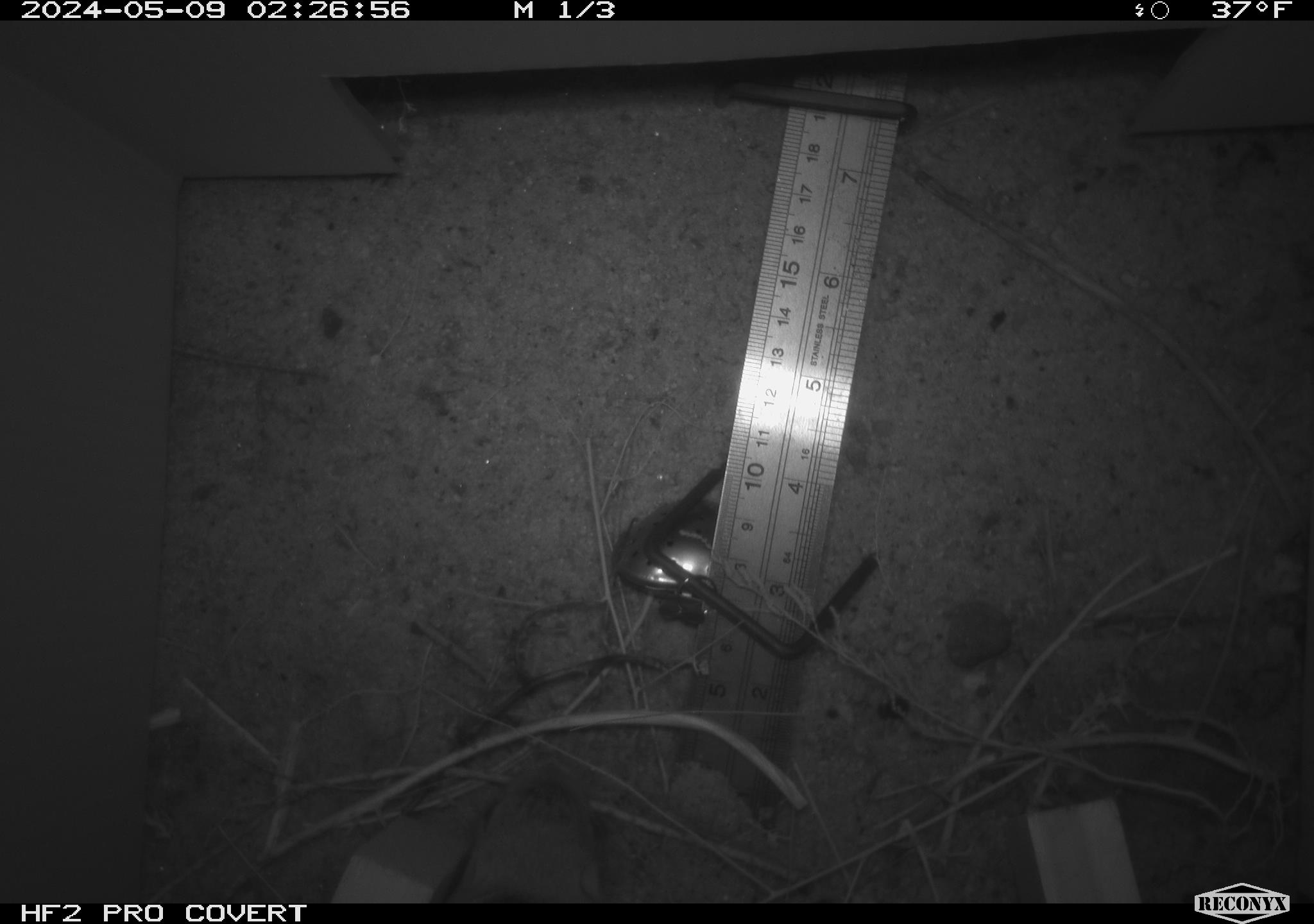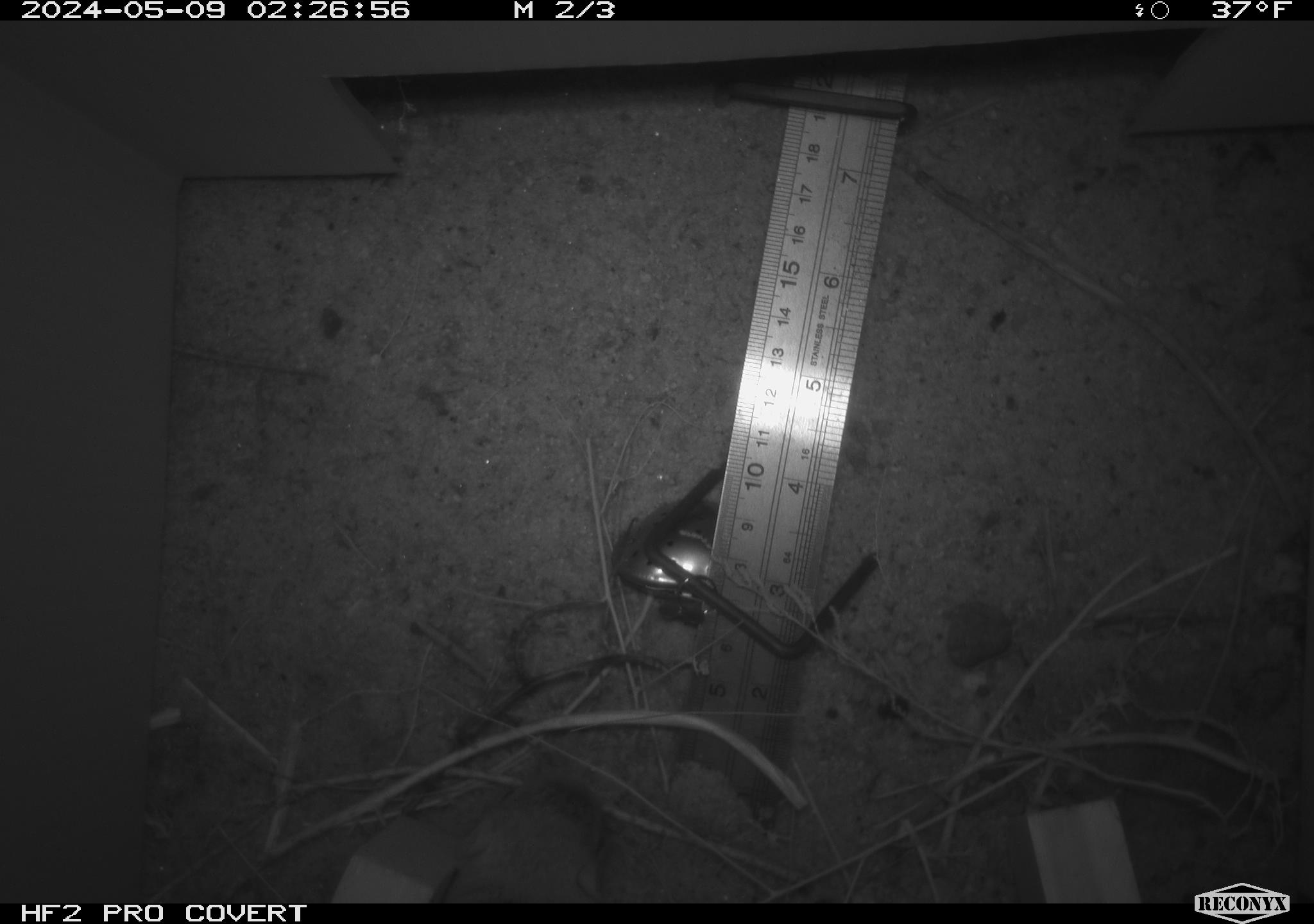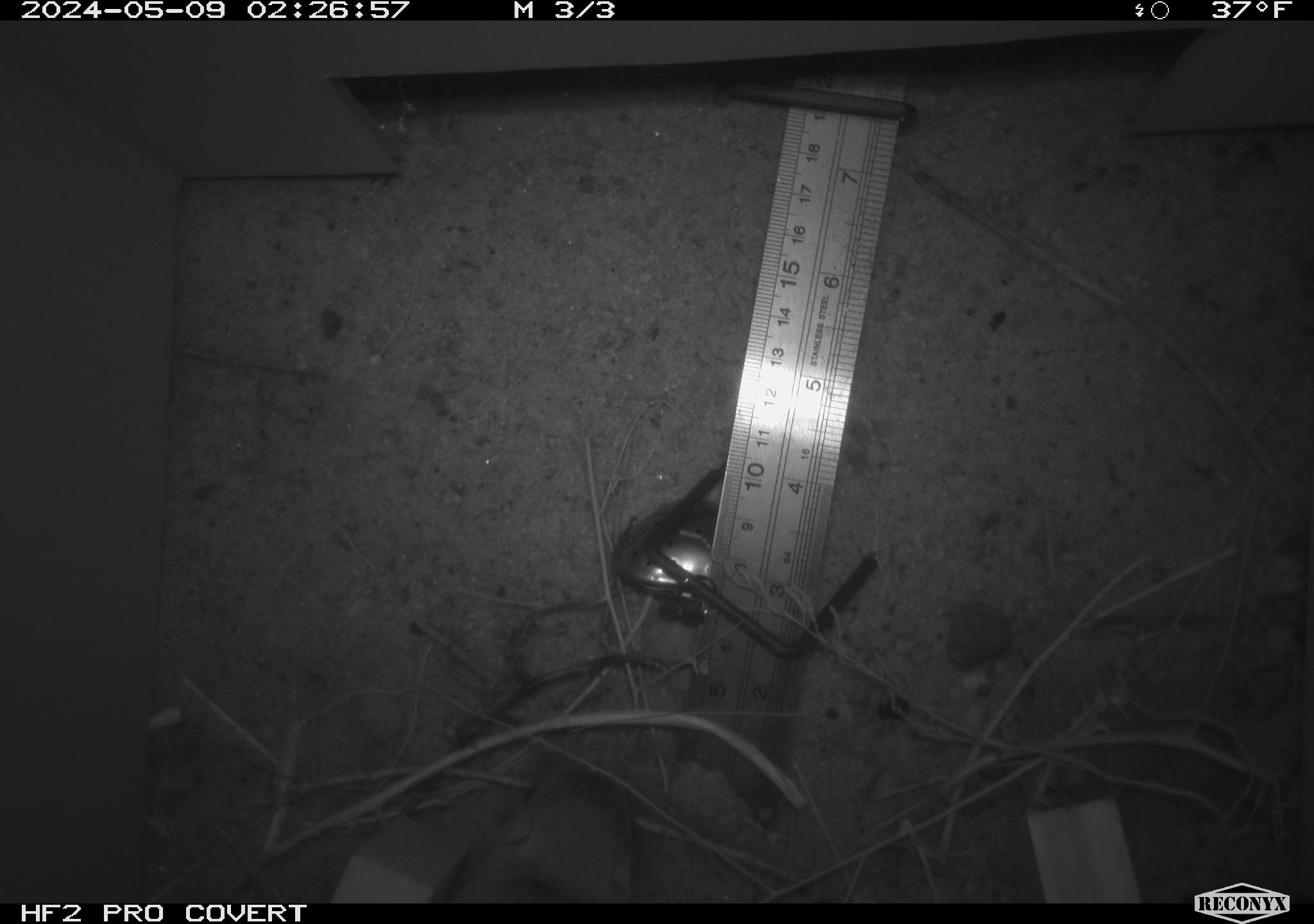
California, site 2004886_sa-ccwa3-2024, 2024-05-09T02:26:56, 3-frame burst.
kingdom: Animalia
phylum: Chordata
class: Mammalia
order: Rodentia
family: Heteromyidae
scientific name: Heteromyidae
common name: kangaroo rats and pocket mice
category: heteromyidae family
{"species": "heteromyidae family (kangaroo rats and pocket mice) (Heteromyidae)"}